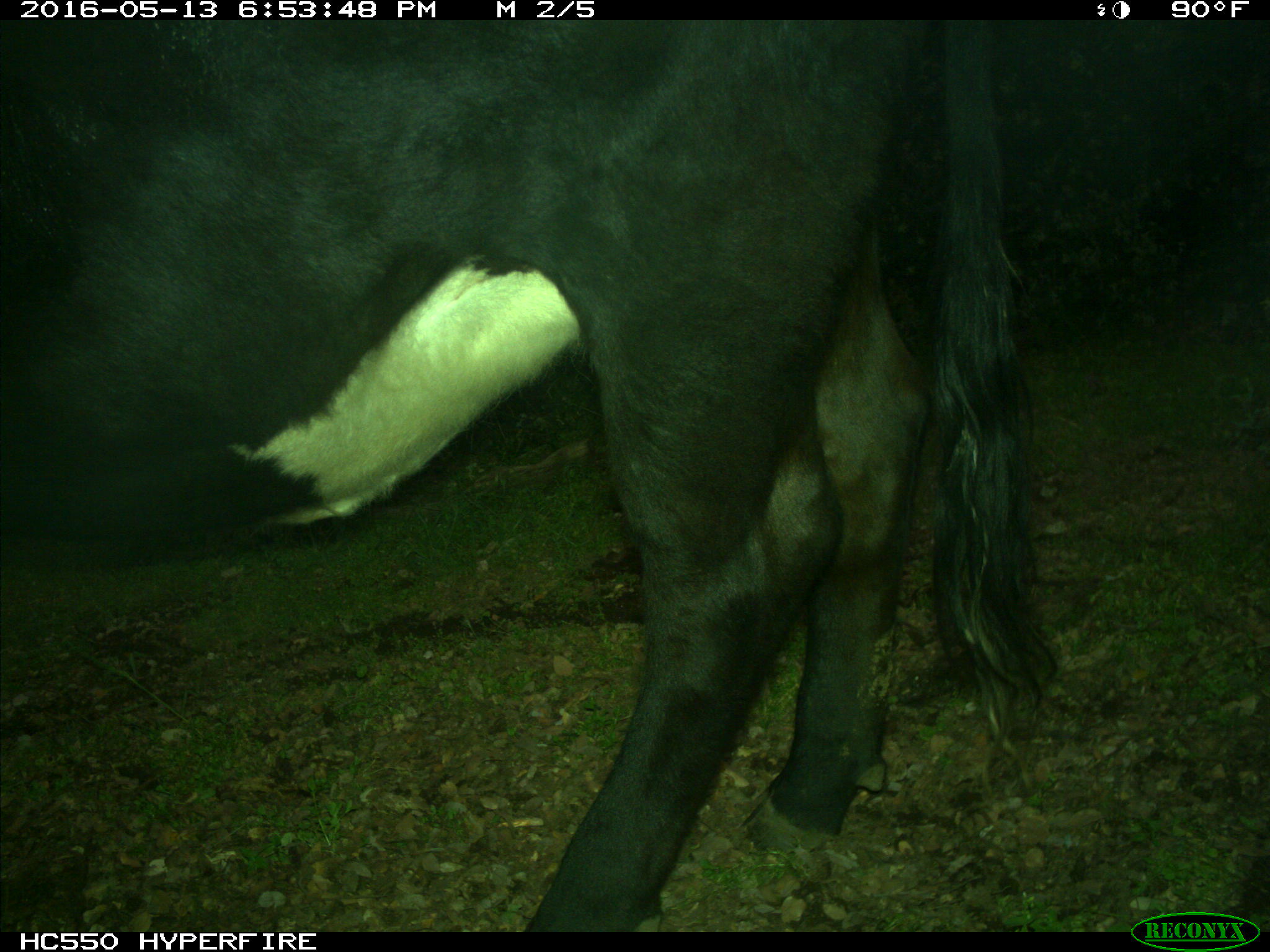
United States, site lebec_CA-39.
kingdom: Animalia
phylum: Chordata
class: Mammalia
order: Artiodactyla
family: Bovidae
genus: Bos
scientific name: Bos taurus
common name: domestic cow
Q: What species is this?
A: Bos taurus (domestic cow).